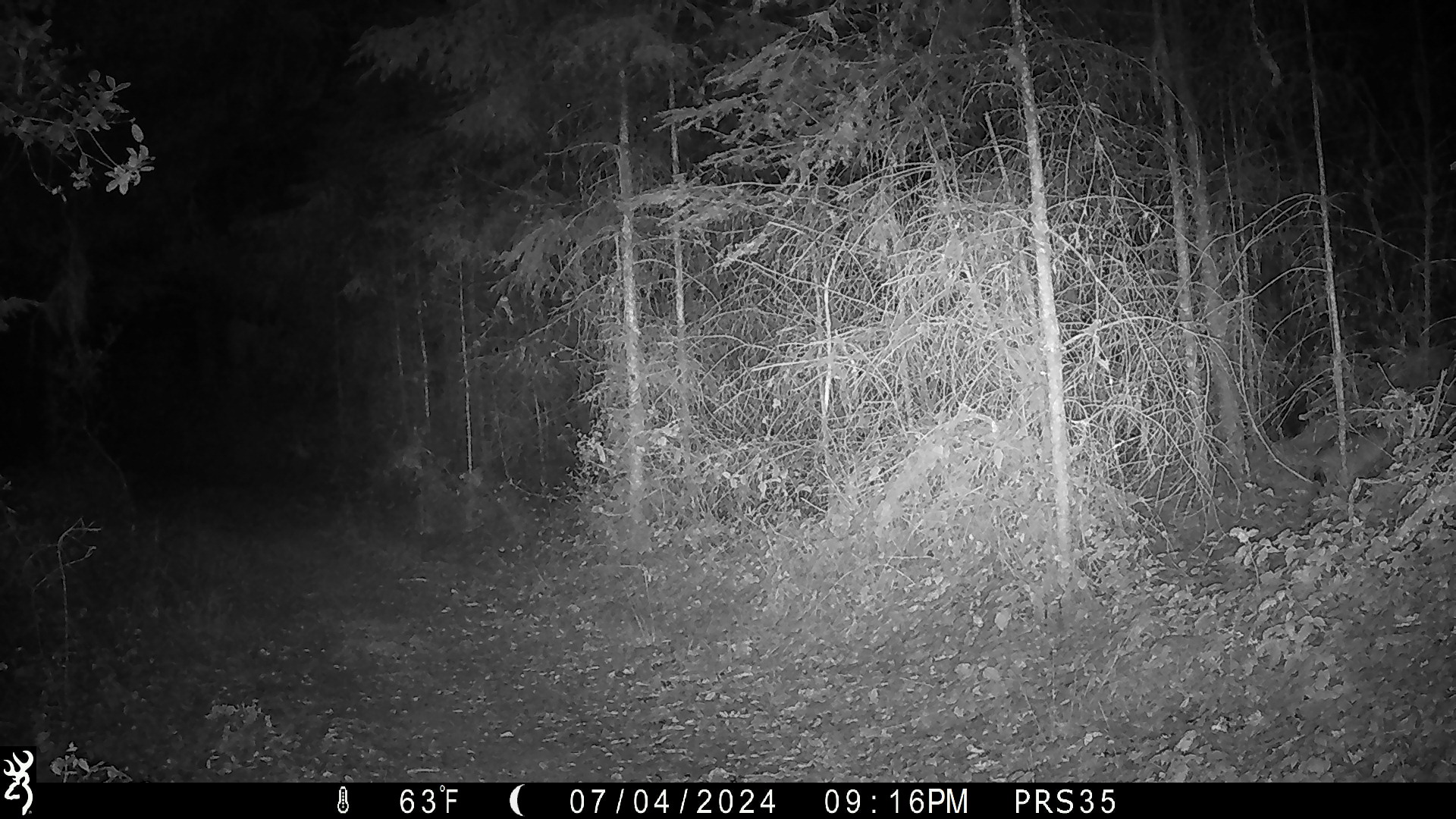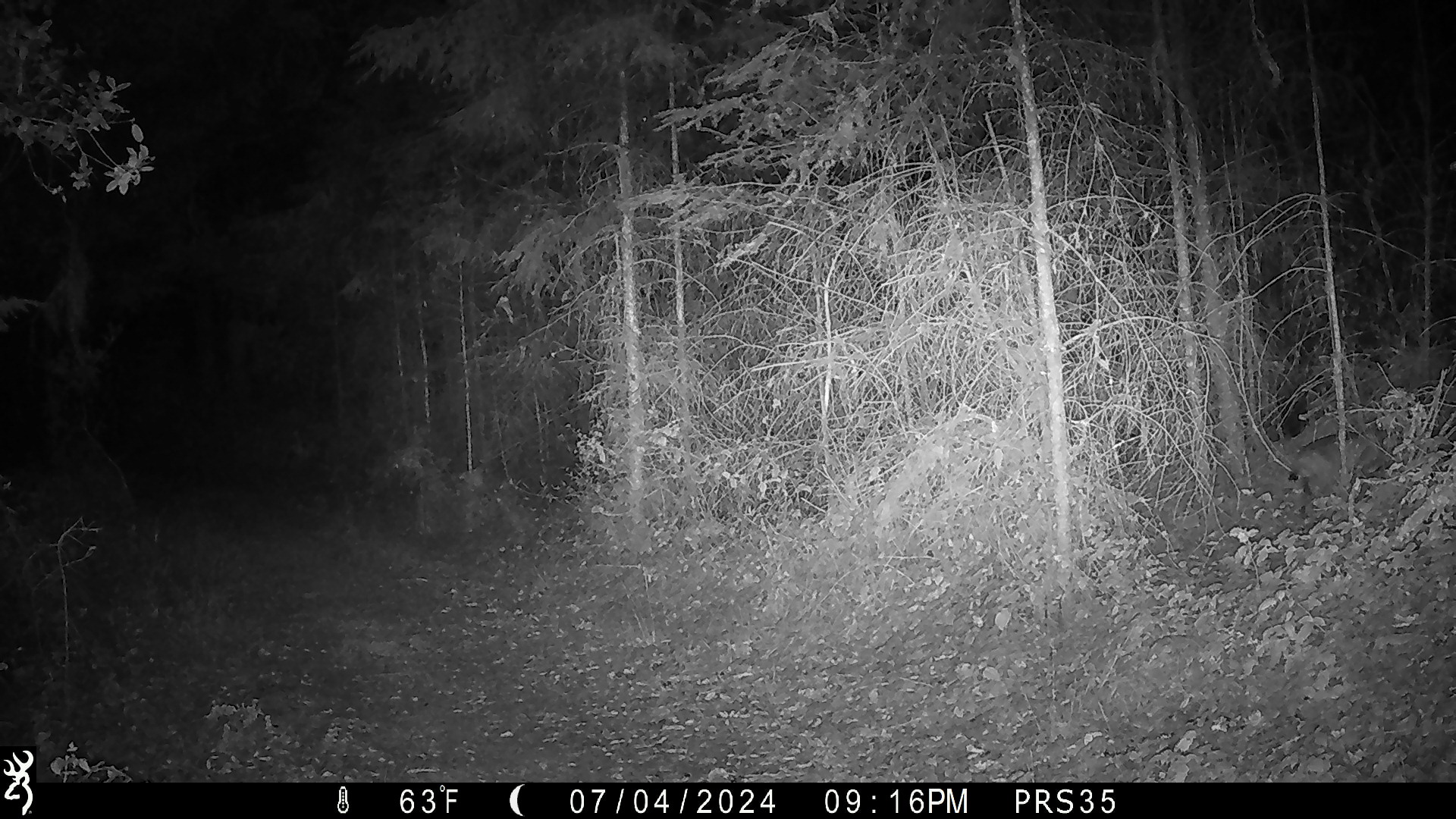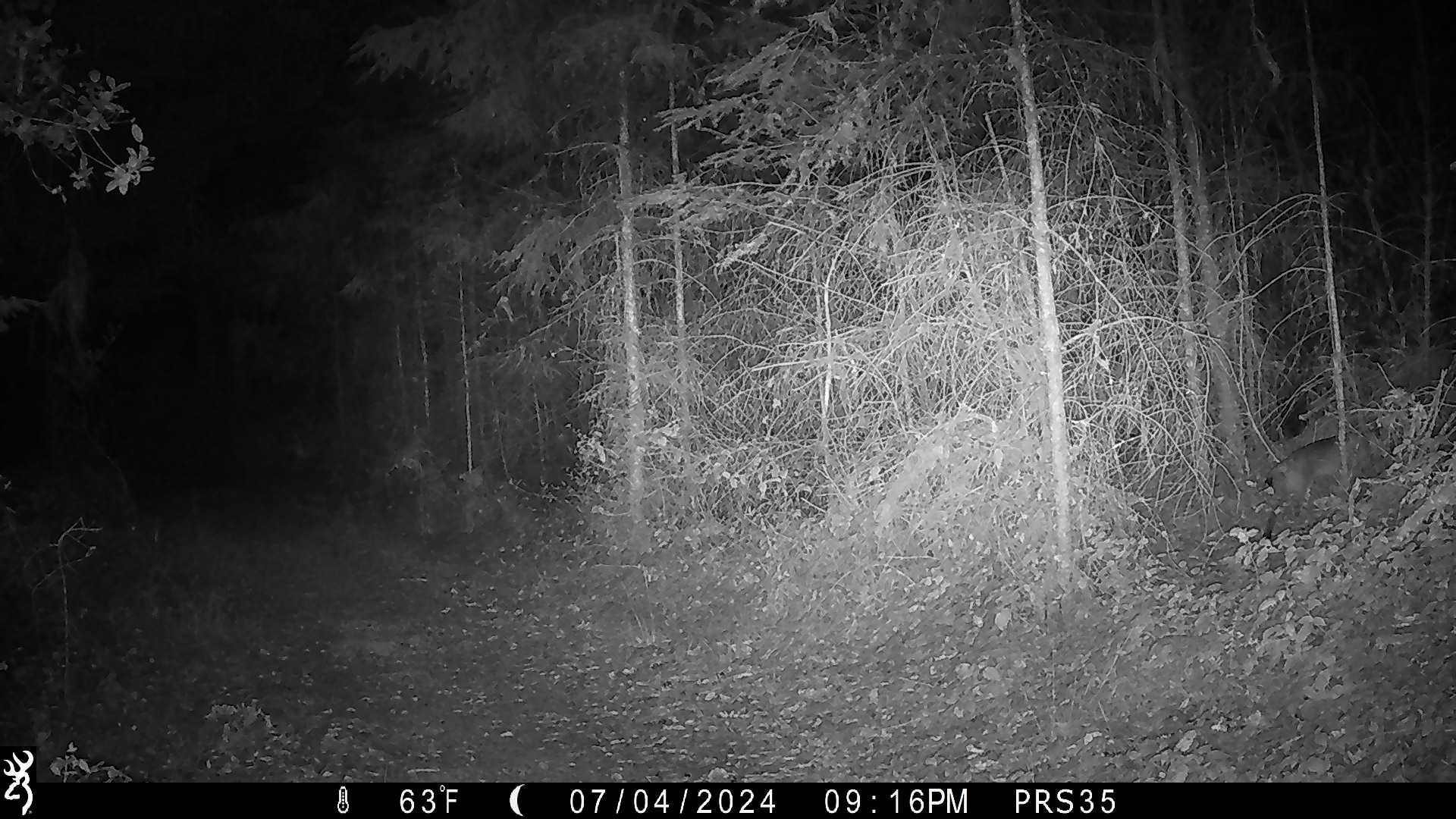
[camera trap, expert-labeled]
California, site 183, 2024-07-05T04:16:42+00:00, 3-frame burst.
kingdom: Animalia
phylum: Chordata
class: Mammalia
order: Carnivora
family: Felidae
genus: Lynx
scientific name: Lynx rufus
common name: bobcat